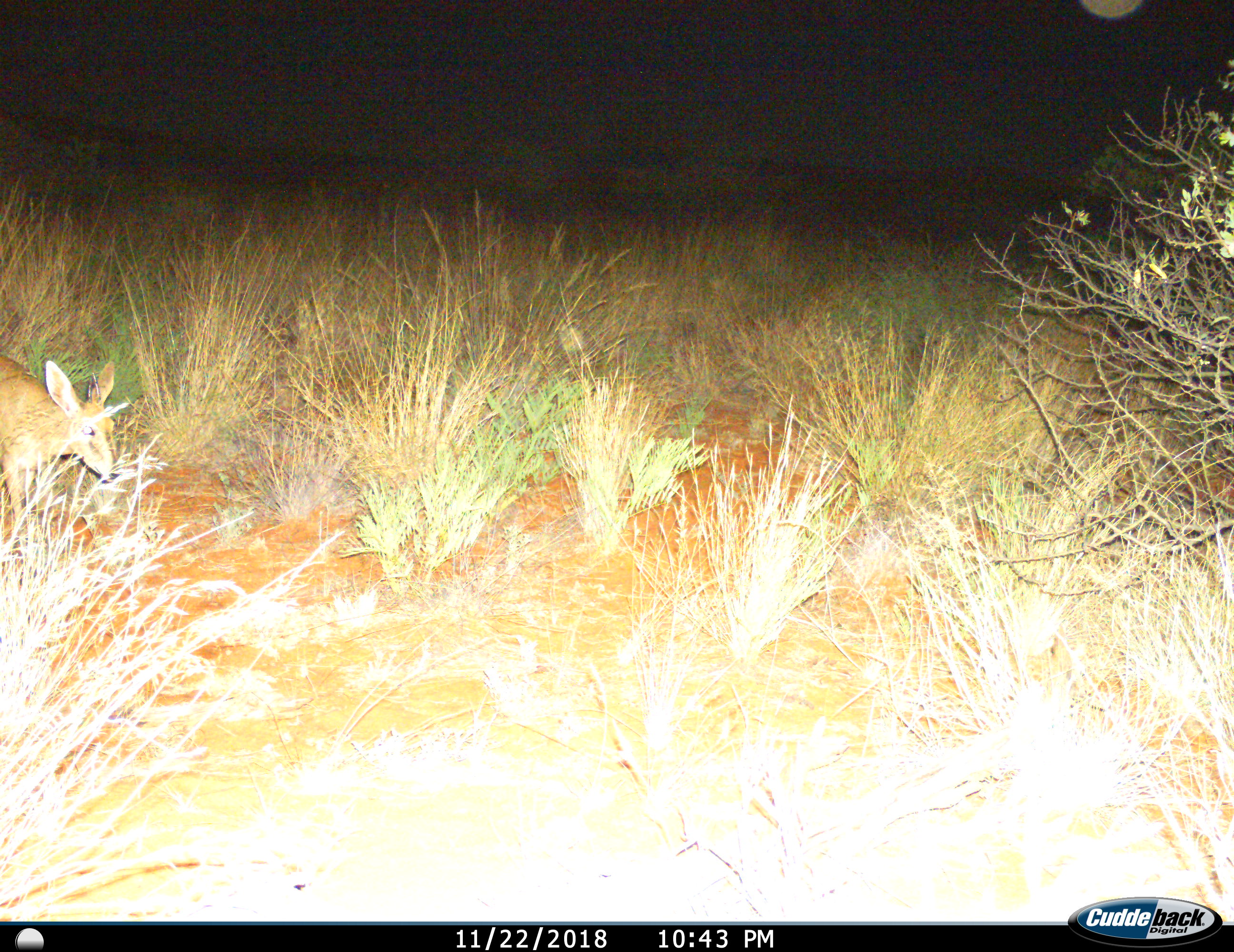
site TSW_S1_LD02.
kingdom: Animalia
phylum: Chordata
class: Mammalia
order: Artiodactyla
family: Bovidae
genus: Sylvicapra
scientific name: Sylvicapra grimmia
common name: common duiker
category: duikercommongrey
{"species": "duikercommongrey (common duiker) (Sylvicapra grimmia)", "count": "1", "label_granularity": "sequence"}